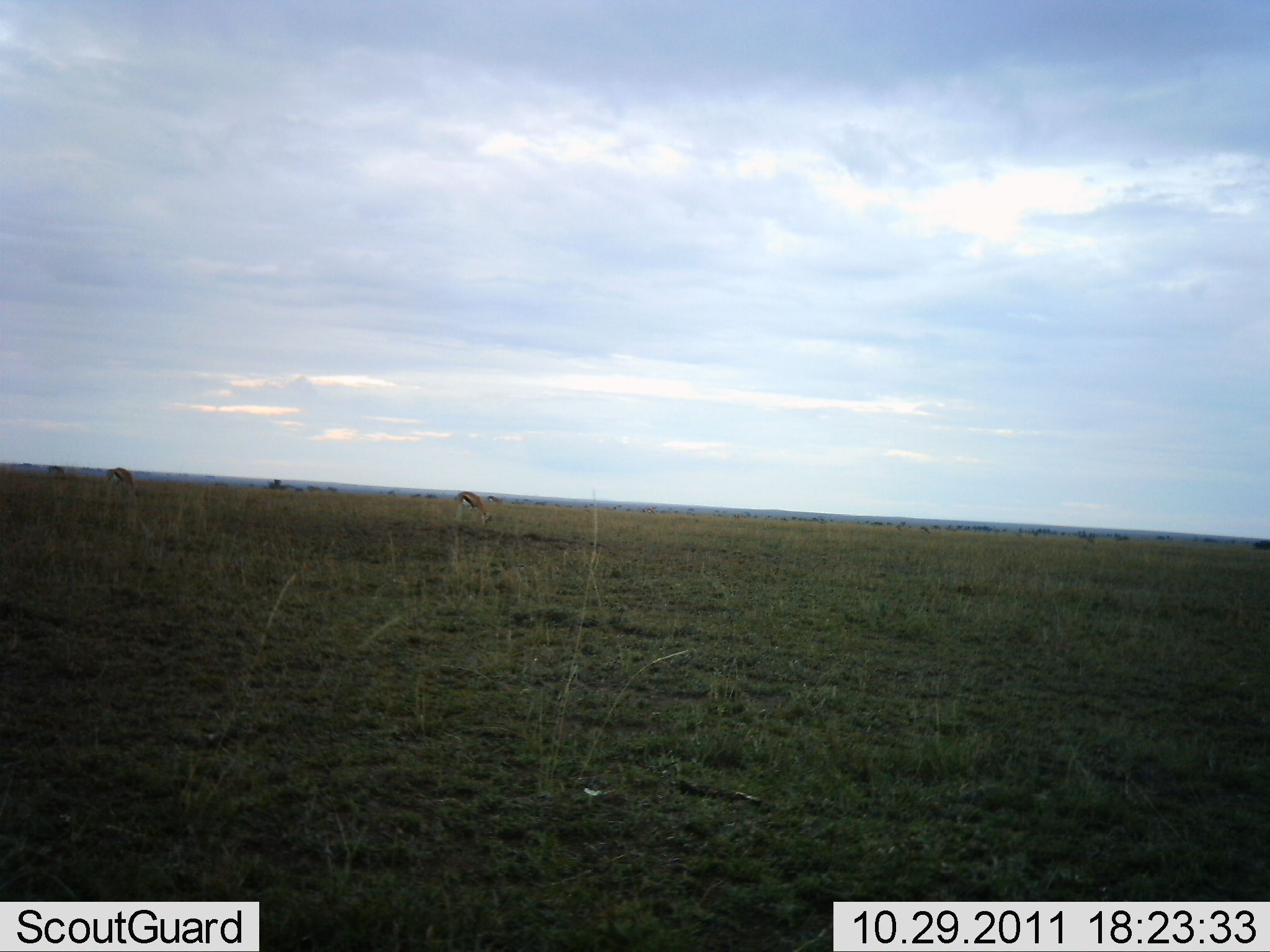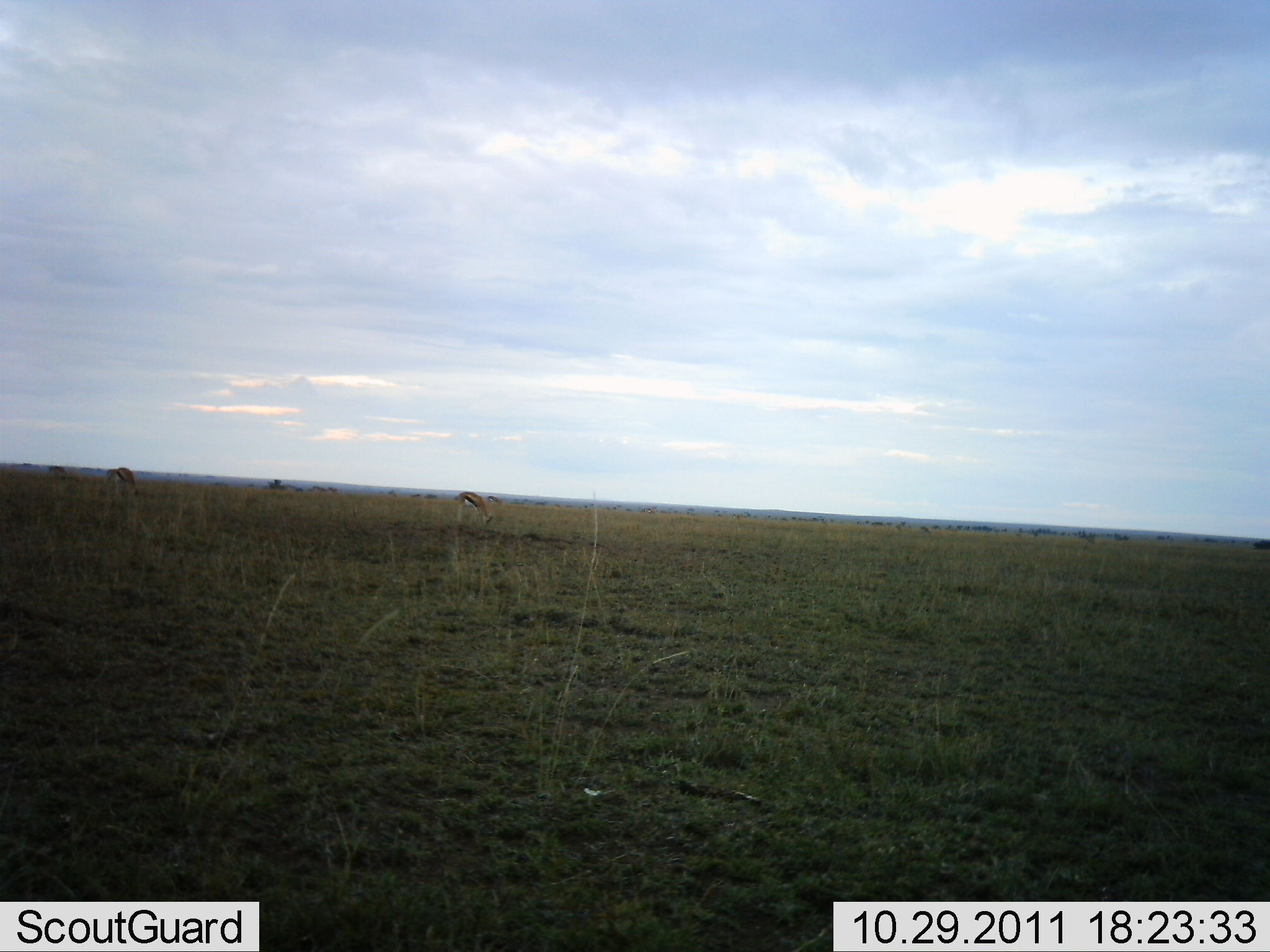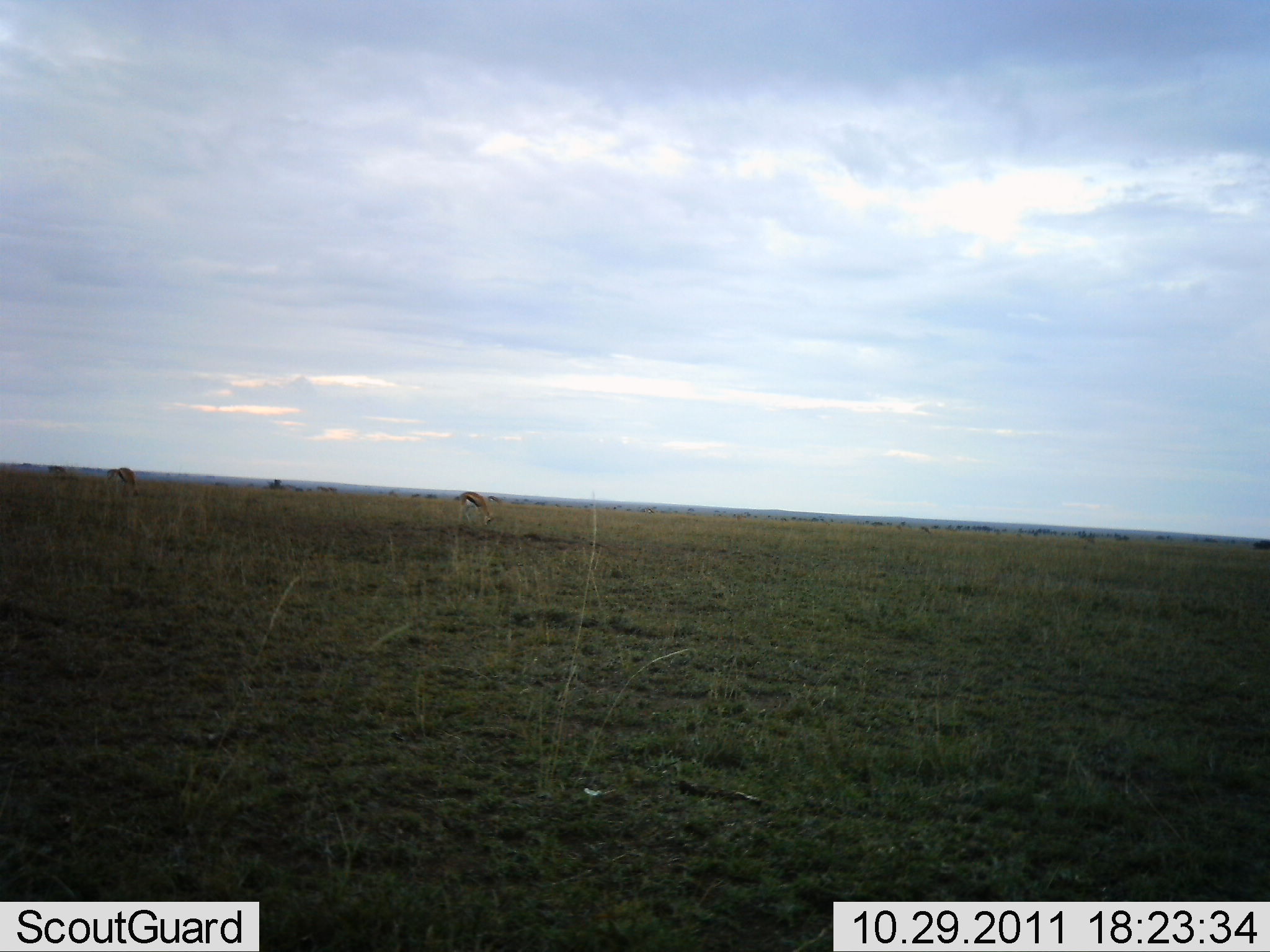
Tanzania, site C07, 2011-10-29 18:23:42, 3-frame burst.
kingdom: Animalia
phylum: Chordata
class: Mammalia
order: Artiodactyla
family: Bovidae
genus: Eudorcas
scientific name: Eudorcas thomsonii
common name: thomson's gazelle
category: gazellethomsons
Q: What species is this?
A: Gazellethomsons (thomson's gazelle) (Eudorcas thomsonii).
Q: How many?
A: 2.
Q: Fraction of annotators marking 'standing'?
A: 30%.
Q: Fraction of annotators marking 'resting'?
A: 0%.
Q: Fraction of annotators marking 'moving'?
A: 0%.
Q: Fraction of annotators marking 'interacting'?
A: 0%.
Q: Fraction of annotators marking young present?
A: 0%.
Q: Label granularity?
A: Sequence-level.